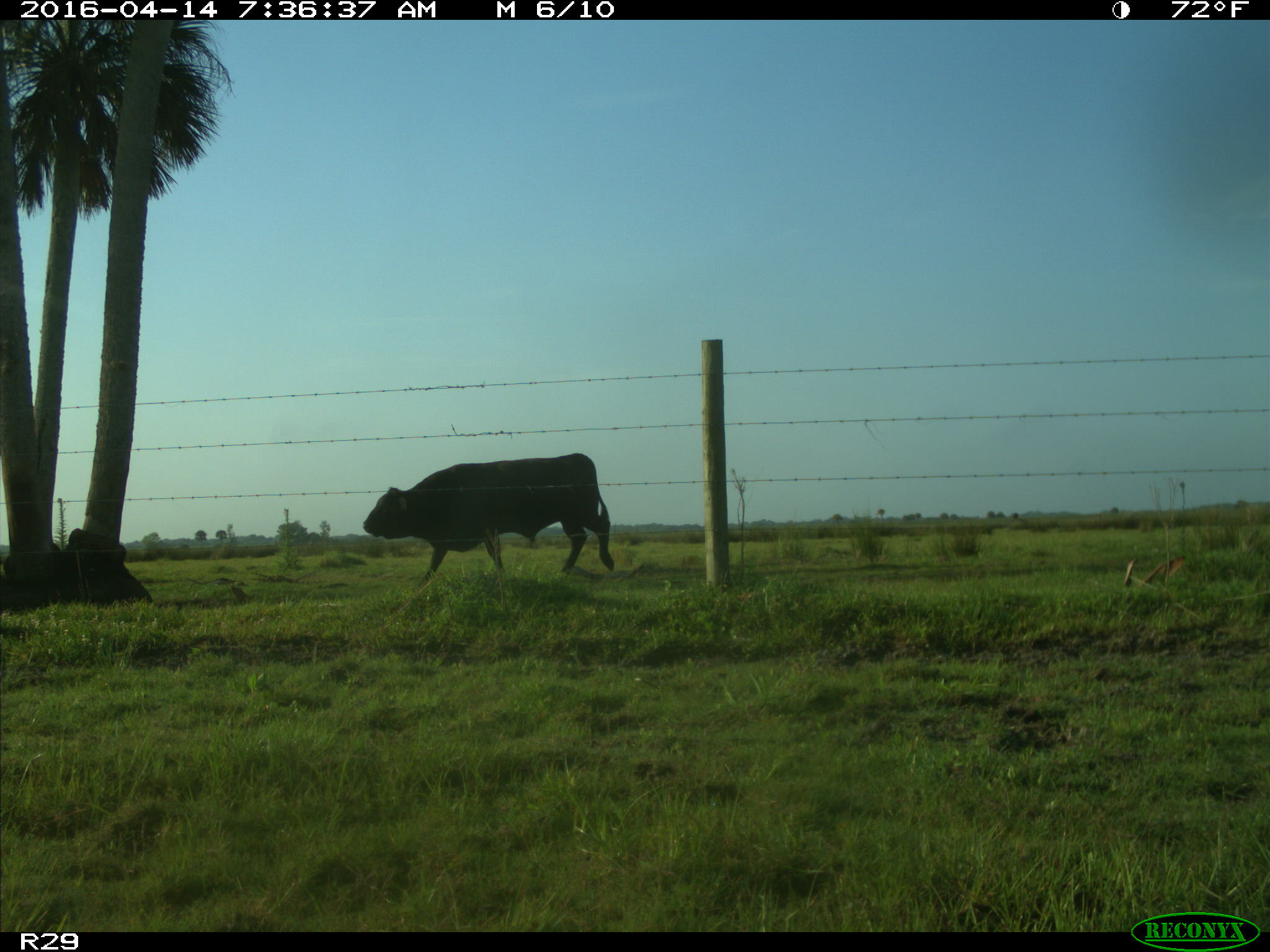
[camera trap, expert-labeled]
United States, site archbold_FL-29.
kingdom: Animalia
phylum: Chordata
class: Mammalia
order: Artiodactyla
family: Bovidae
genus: Bos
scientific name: Bos taurus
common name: domestic cow